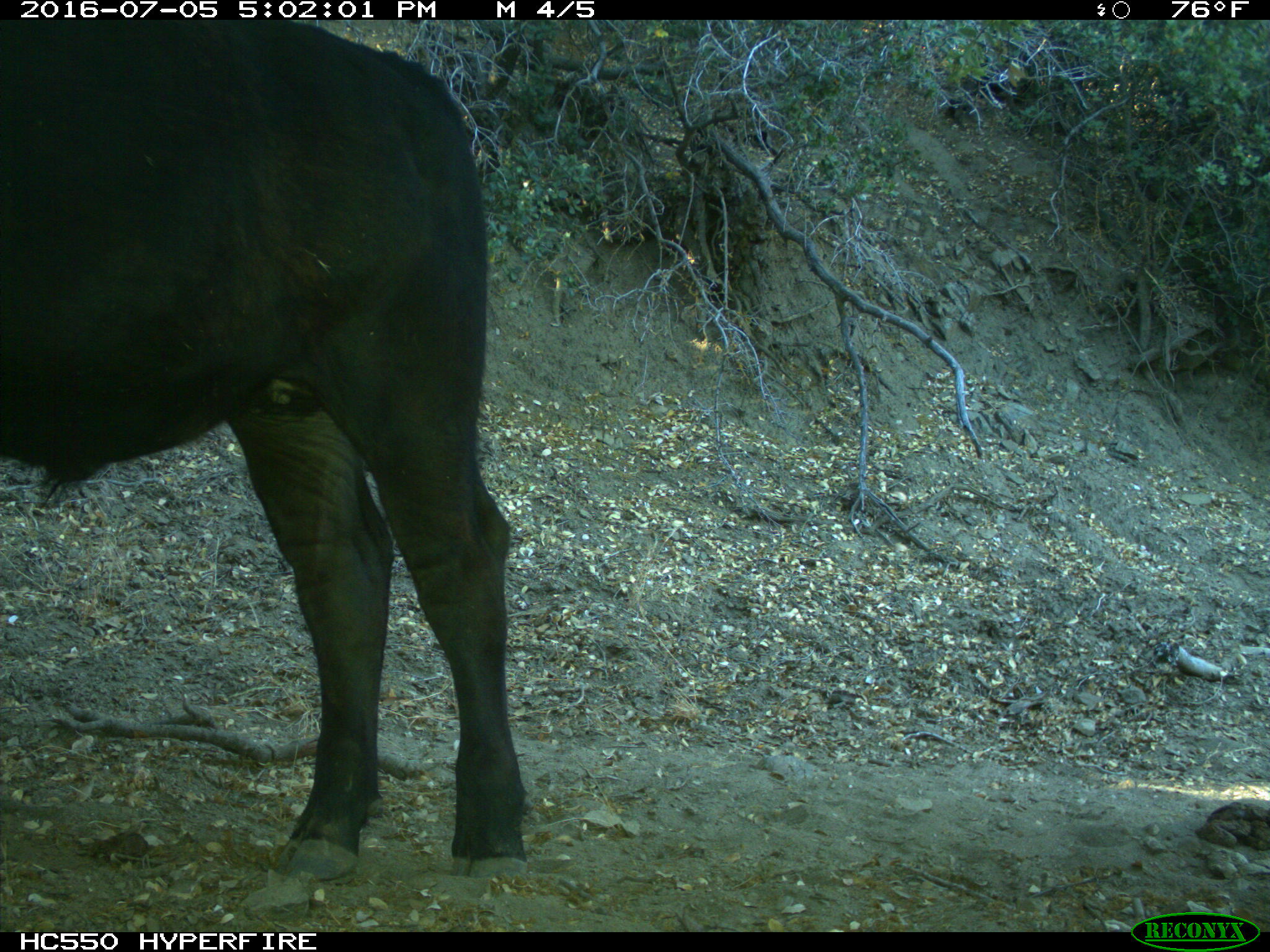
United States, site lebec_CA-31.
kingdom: Animalia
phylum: Chordata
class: Mammalia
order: Artiodactyla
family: Bovidae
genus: Bos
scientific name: Bos taurus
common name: domestic cow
Bos taurus (domestic cow).